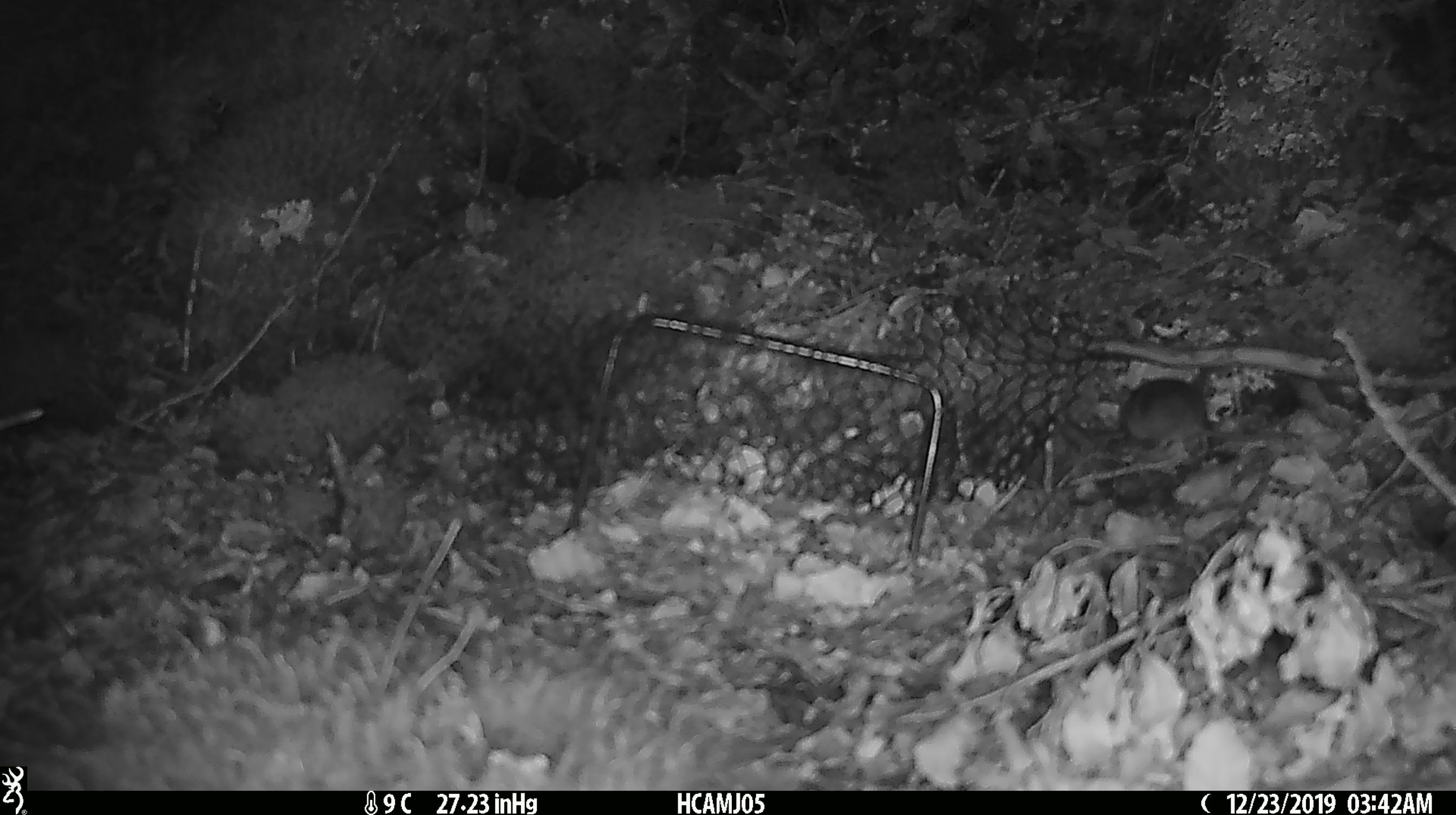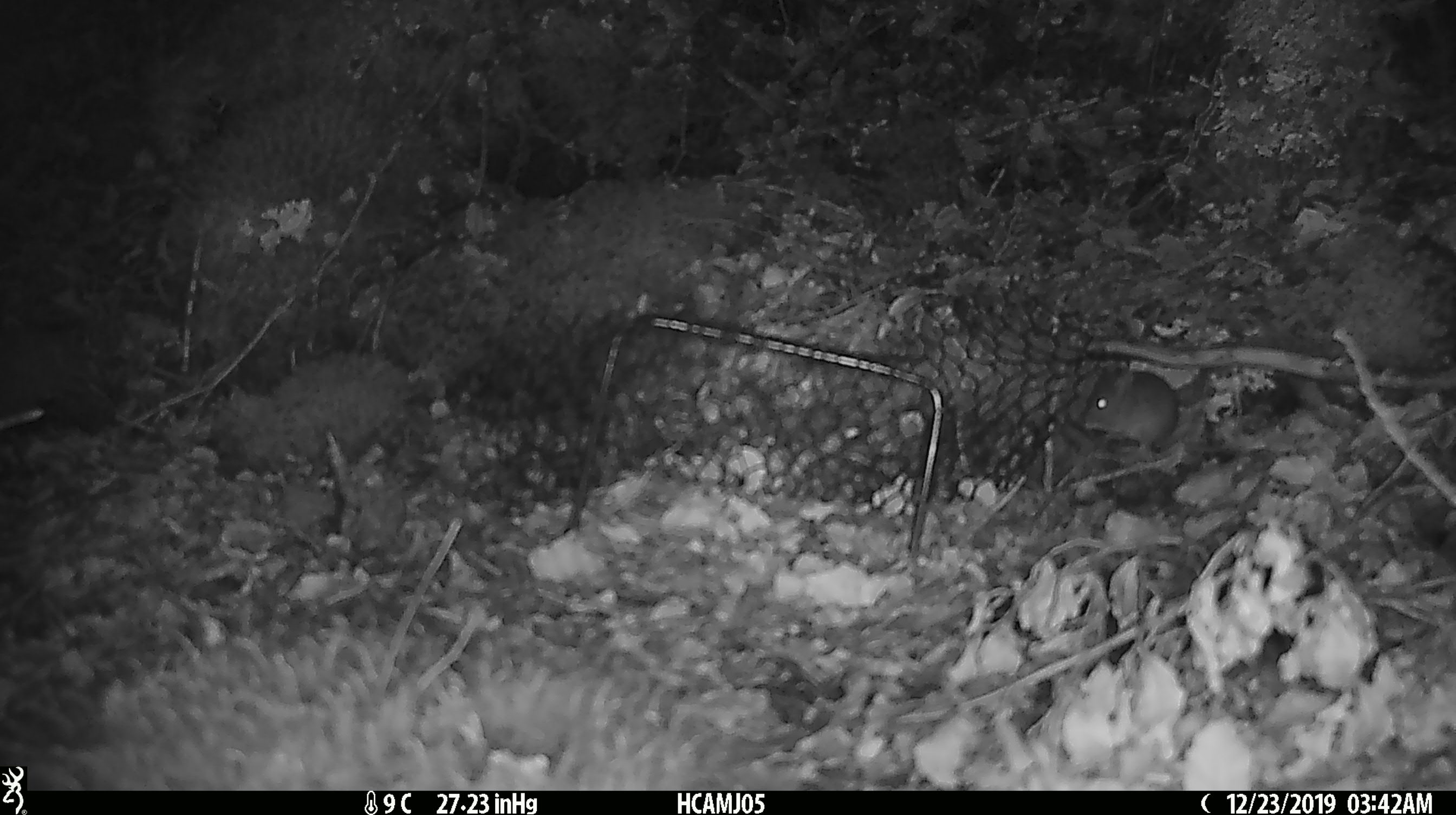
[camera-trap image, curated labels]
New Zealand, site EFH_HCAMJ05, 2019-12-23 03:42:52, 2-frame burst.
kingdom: Animalia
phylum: Chordata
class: Mammalia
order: Rodentia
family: Muridae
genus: Mus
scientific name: Mus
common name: mouse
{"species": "mouse (Mus)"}